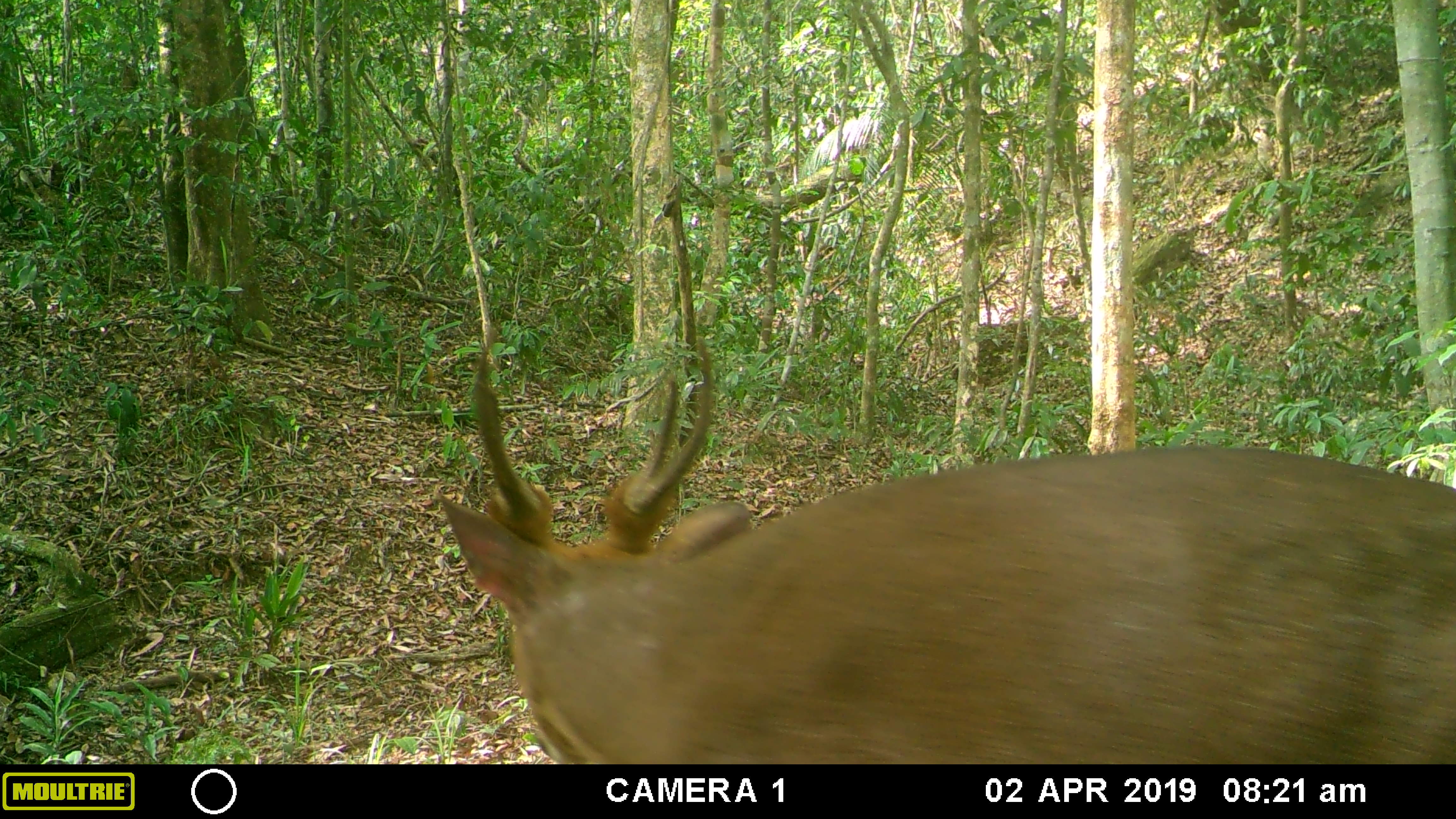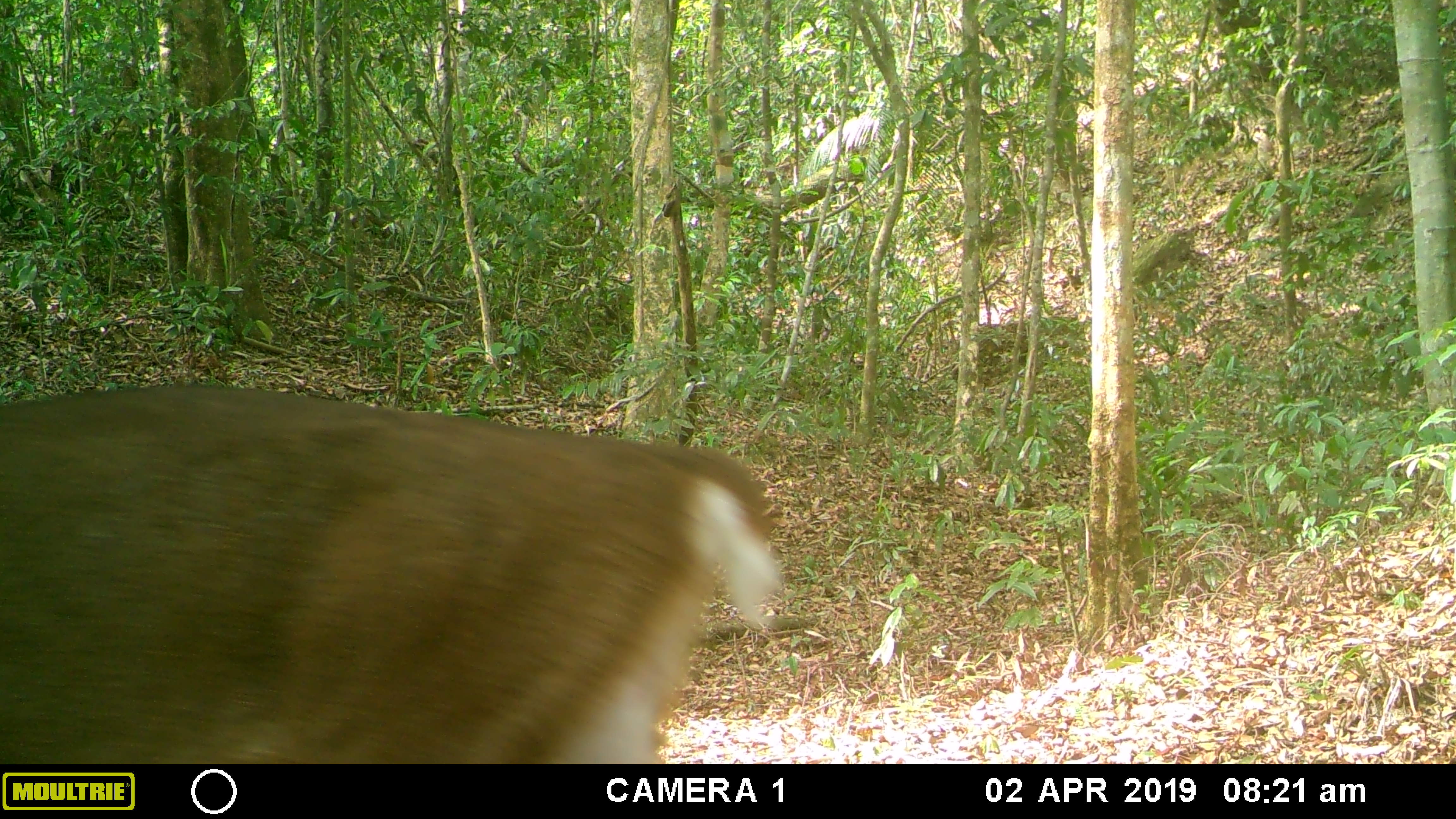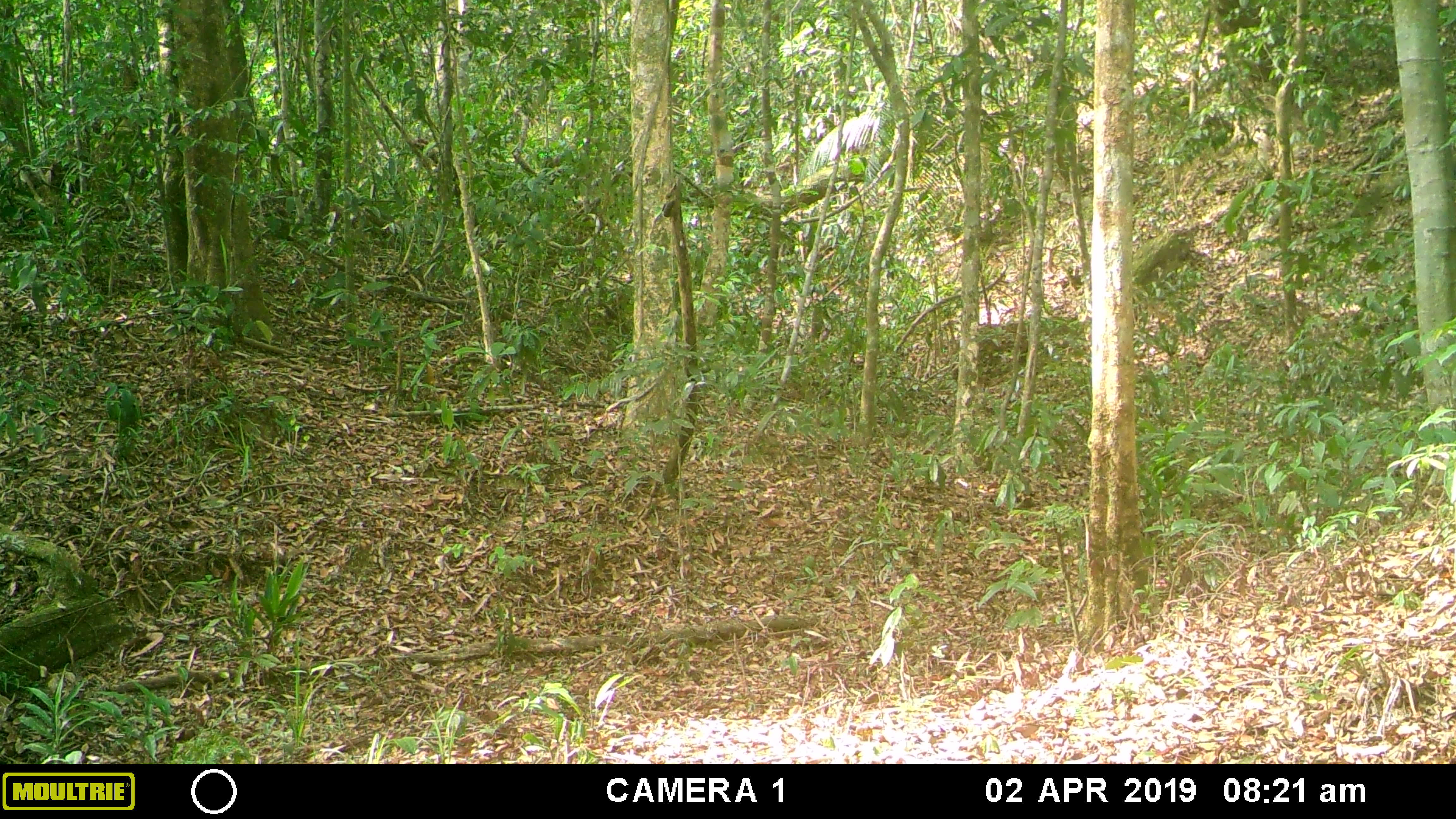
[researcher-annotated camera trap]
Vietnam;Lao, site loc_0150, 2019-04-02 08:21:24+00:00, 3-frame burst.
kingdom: Animalia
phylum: Chordata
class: Mammalia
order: Artiodactyla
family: Cervidae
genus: Muntiacus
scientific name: Muntiacus vuquangensis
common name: large-antlered muntjac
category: large antlered muntjac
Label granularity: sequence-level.